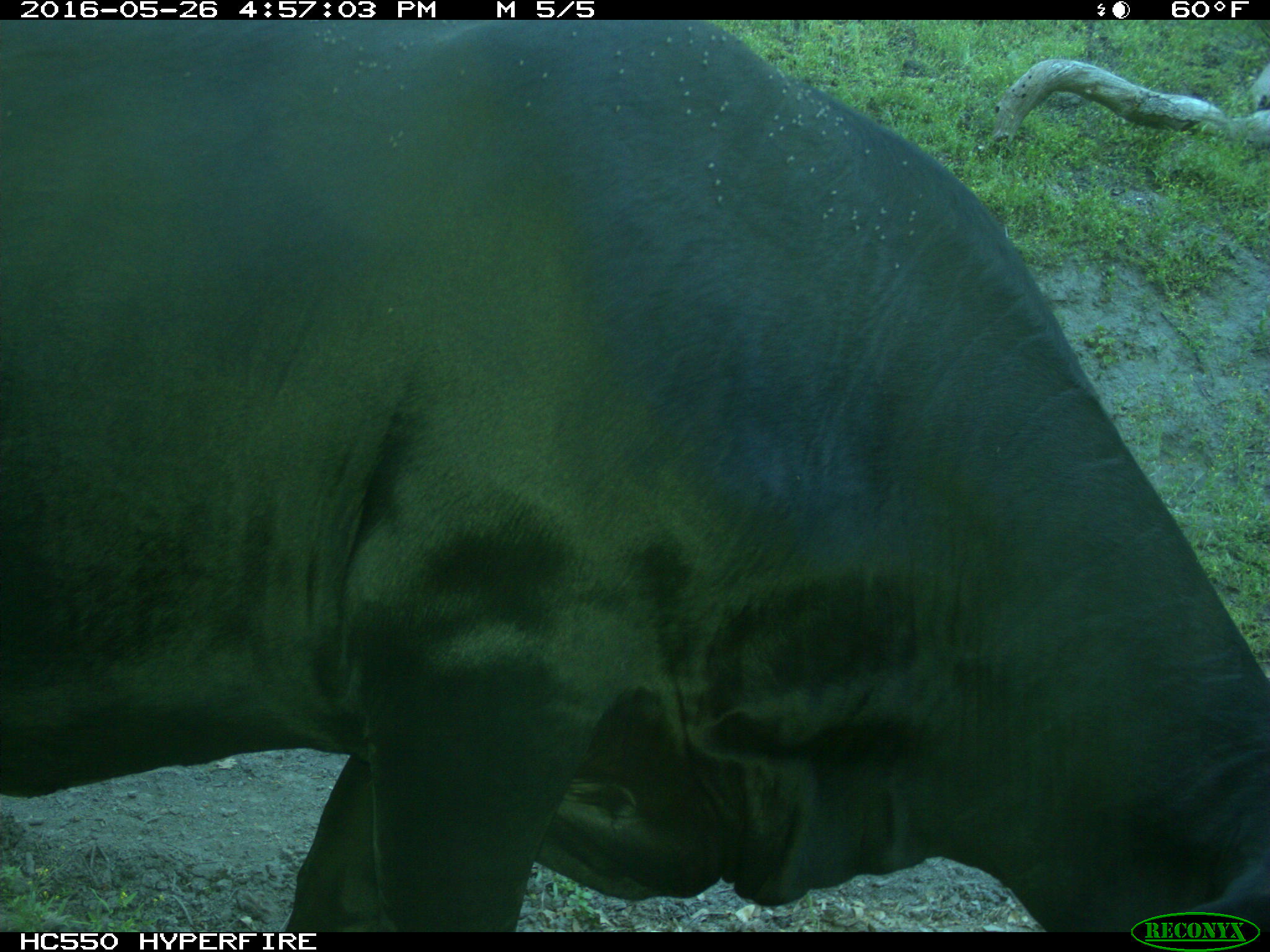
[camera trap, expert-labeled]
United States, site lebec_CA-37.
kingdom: Animalia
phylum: Chordata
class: Mammalia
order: Artiodactyla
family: Bovidae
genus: Bos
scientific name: Bos taurus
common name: domestic cow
Bos taurus (domestic cow).